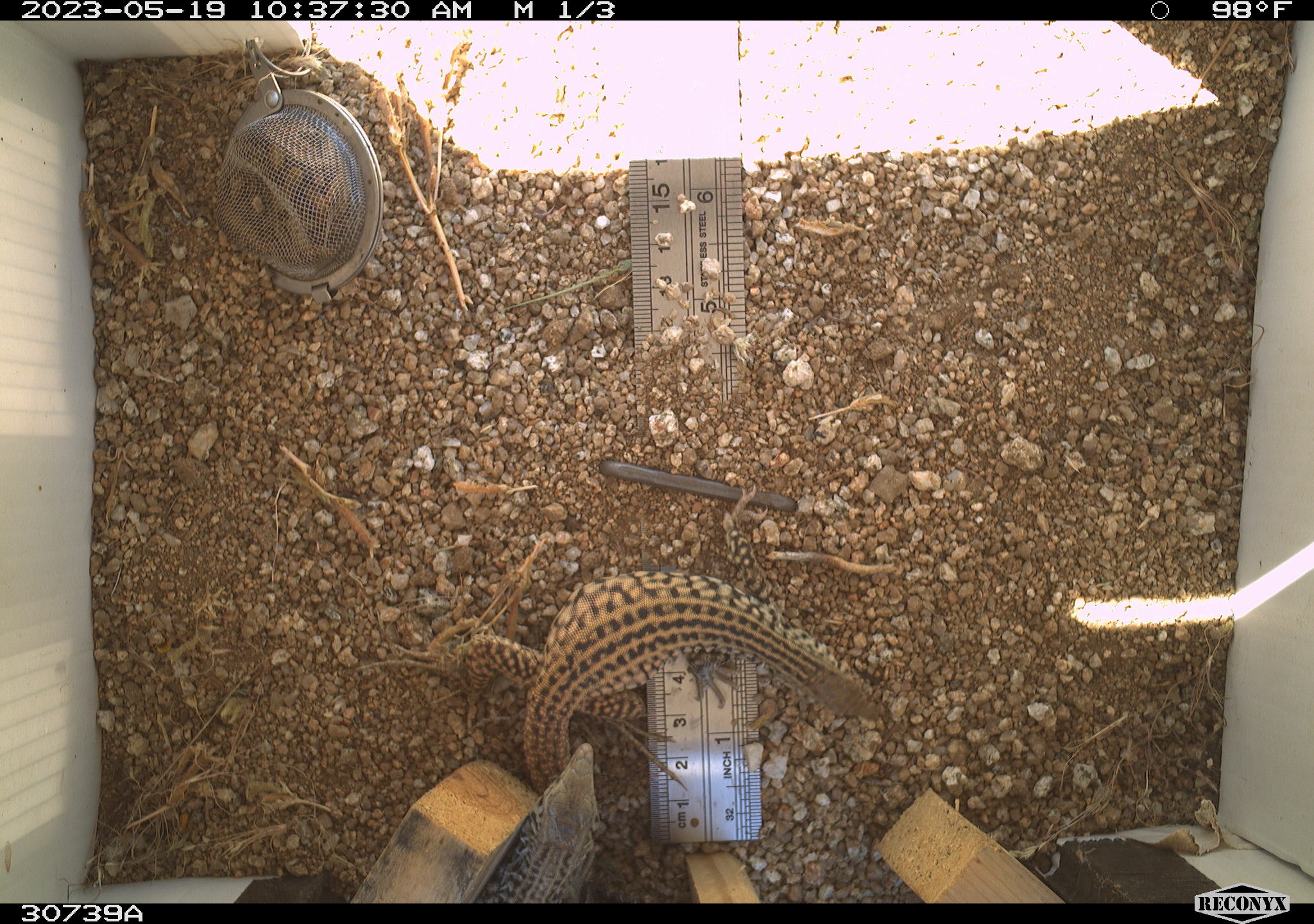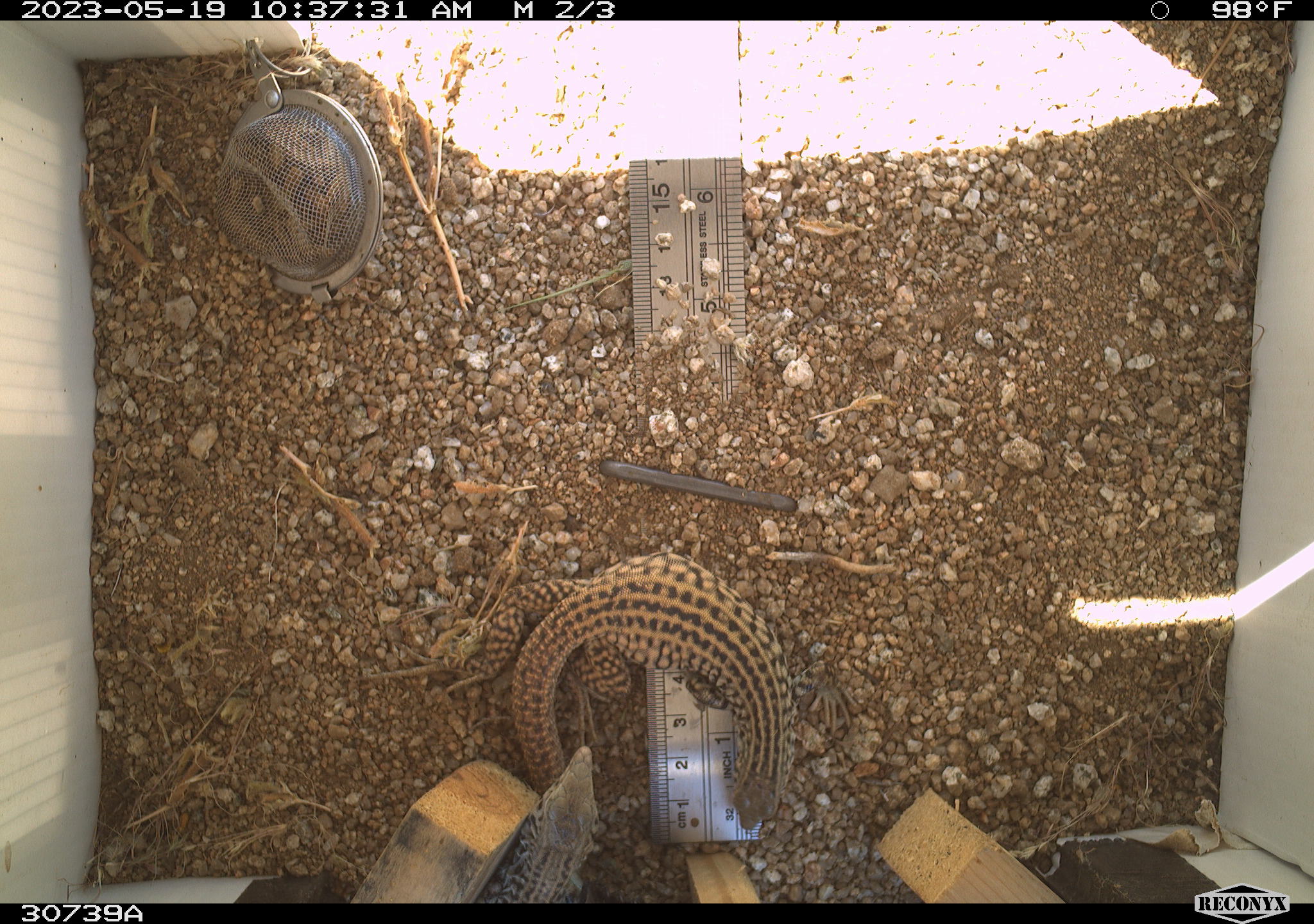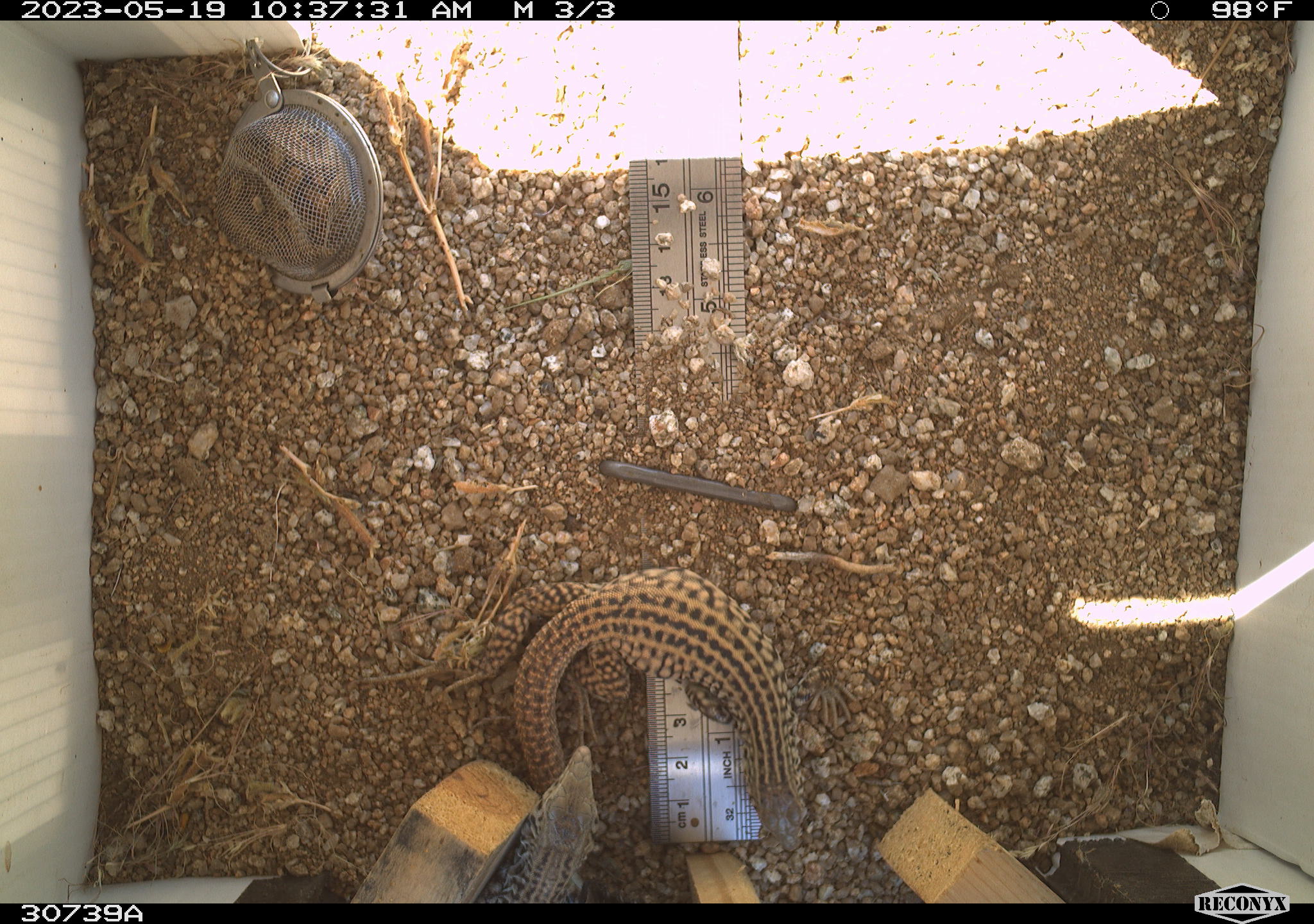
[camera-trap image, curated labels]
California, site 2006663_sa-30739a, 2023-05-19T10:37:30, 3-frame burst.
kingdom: Animalia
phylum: Chordata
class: Mammalia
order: Rodentia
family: Sciuridae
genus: Ammospermophilus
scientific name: Ammospermophilus leucurus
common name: white-tailed antelope squirrel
White-tailed antelope squirrel (Ammospermophilus leucurus).